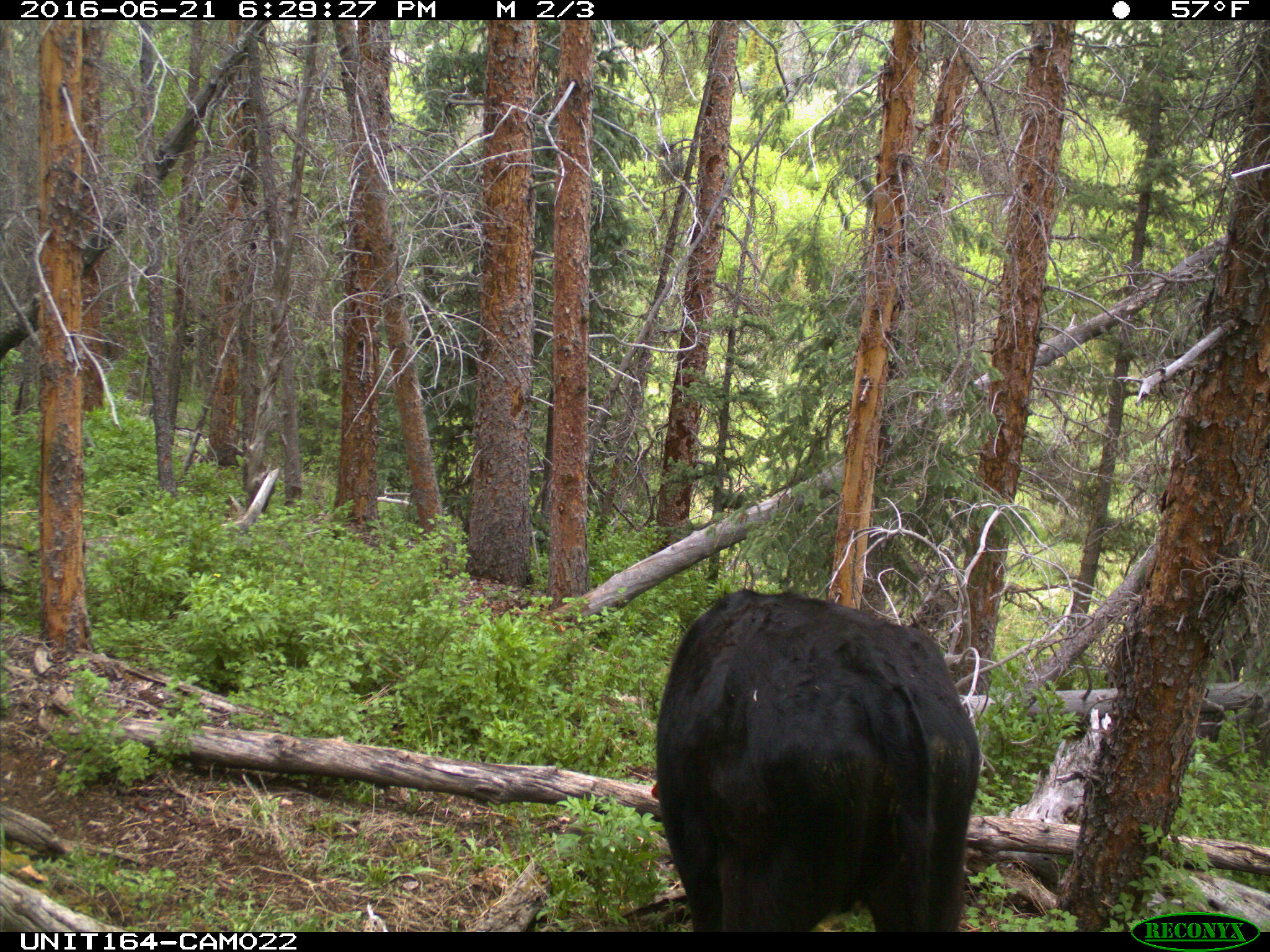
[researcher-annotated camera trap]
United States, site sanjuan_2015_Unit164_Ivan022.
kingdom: Animalia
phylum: Chordata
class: Mammalia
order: Artiodactyla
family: Bovidae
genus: Bos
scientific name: Bos taurus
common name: domestic cow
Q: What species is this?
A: Bos taurus (domestic cow).